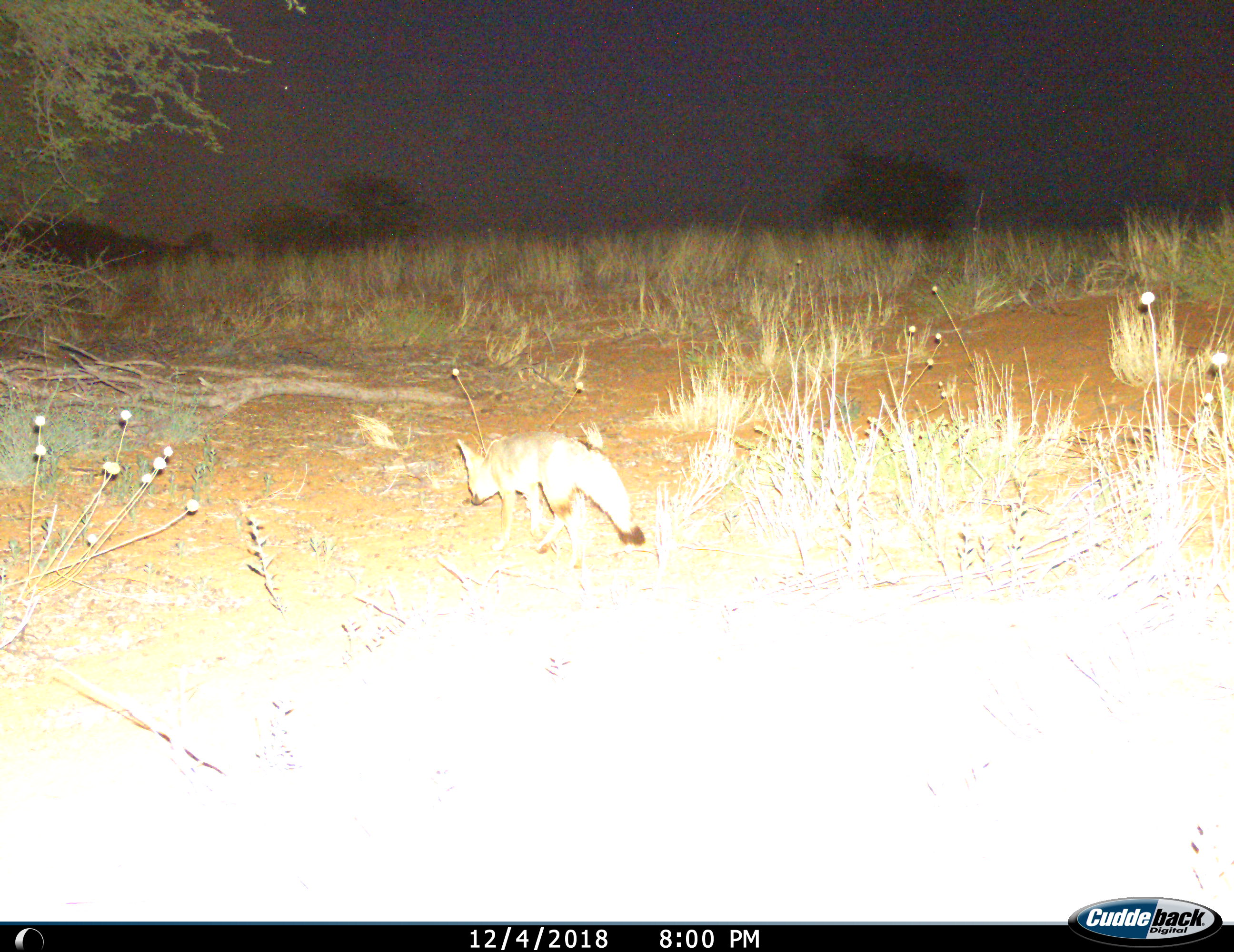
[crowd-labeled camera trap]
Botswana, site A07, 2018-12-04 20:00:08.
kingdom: Animalia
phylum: Chordata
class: Mammalia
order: Carnivora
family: Canidae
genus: Vulpes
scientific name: Vulpes chama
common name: cape fox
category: foxcape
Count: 1.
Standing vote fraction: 0%.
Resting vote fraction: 0%.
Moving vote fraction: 100%.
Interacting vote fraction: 0%.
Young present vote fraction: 0%.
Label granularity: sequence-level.